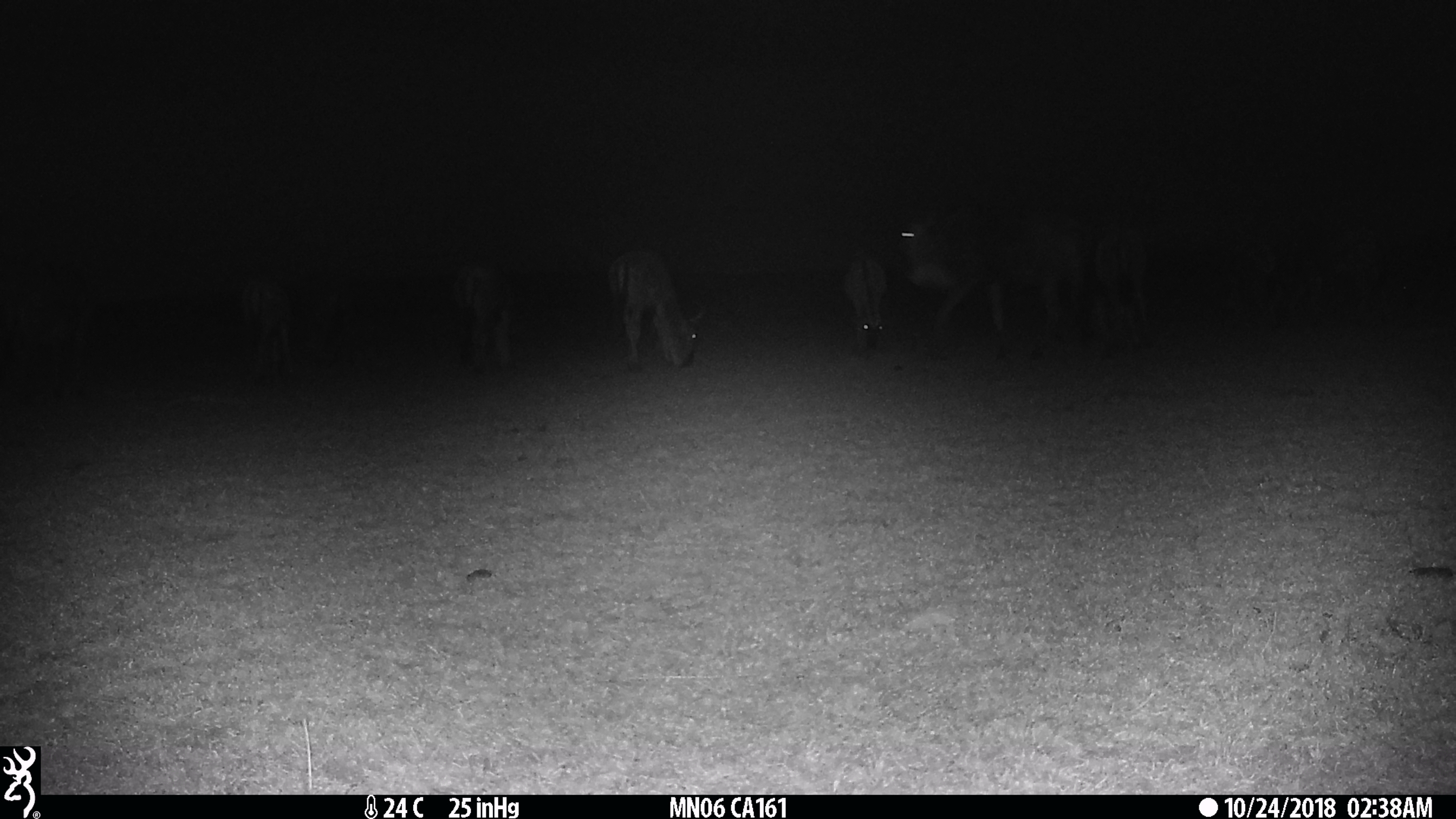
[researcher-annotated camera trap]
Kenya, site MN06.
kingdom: Animalia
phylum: Chordata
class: Mammalia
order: Artiodactyla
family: Bovidae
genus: Connochaetes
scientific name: Connochaetes taurinus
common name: blue wildebeest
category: wildebeest